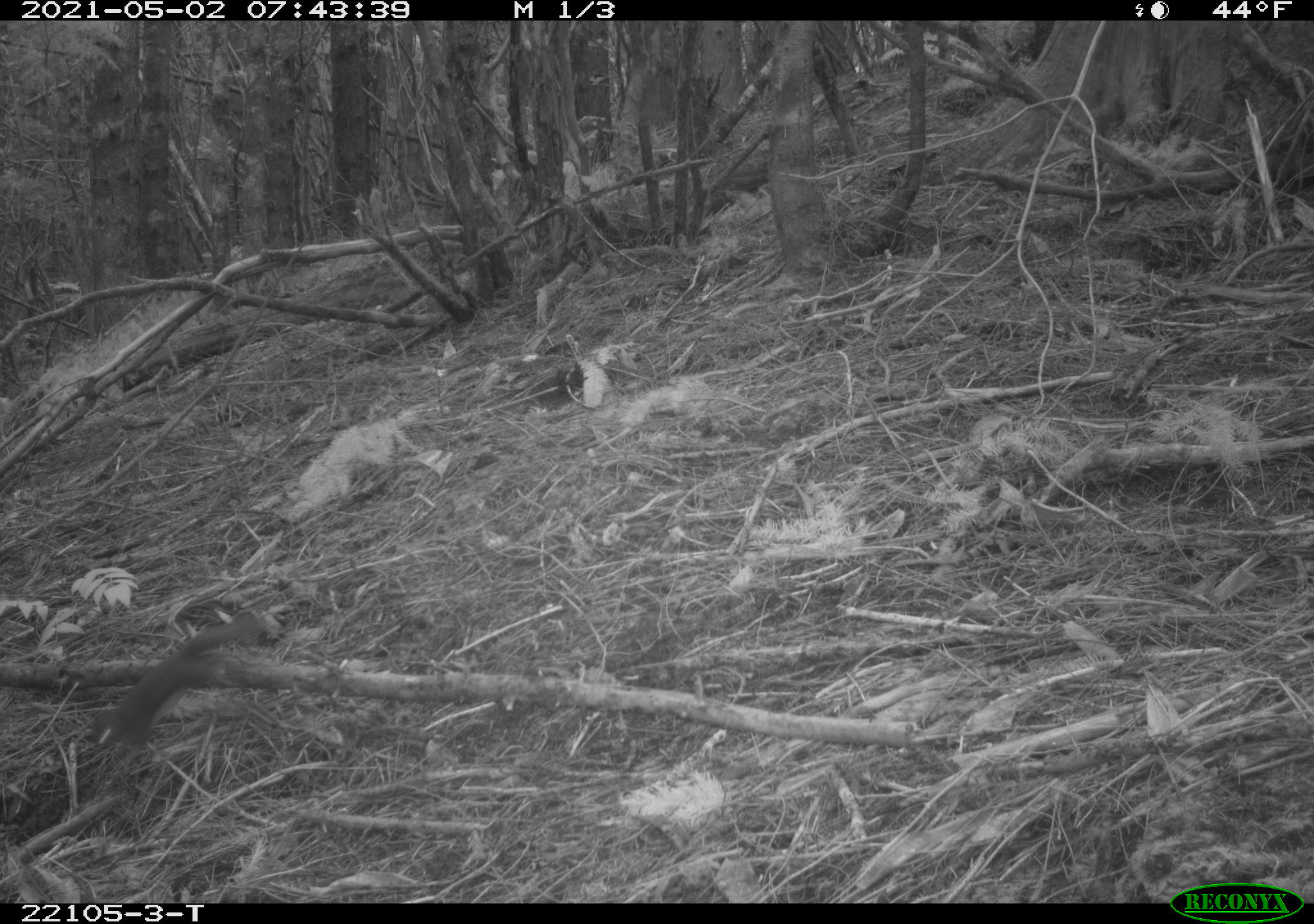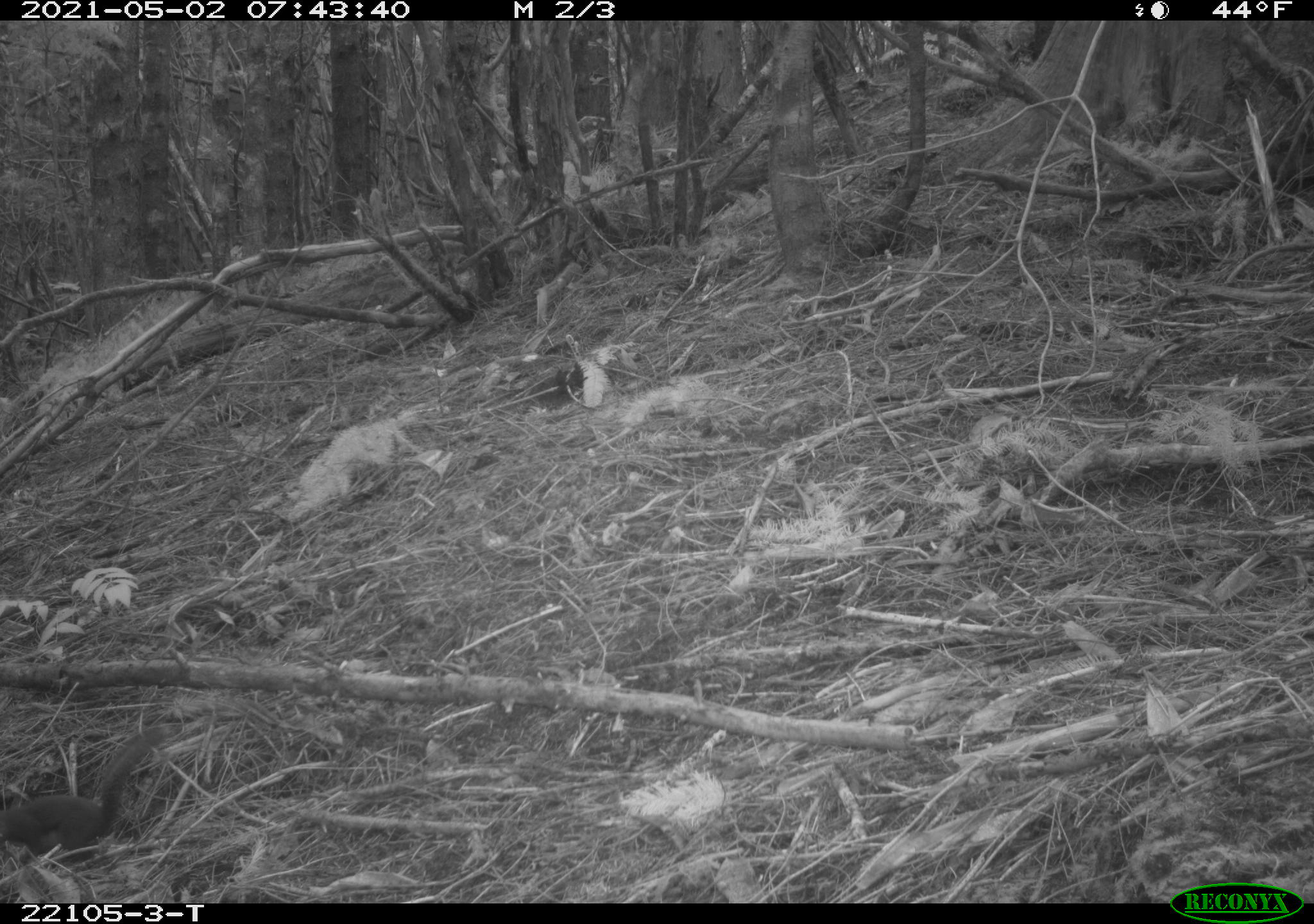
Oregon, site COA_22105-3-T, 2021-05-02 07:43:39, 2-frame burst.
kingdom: Animalia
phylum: Chordata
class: Mammalia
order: Rodentia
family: Sciuridae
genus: Tamiasciurus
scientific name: Tamiasciurus douglasii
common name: douglas squirrel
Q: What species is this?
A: Douglas squirrel (Tamiasciurus douglasii).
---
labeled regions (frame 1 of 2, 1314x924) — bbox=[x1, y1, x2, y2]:
douglas squirrel: bbox=[67, 598, 285, 785]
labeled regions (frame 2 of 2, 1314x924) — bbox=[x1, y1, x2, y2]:
douglas squirrel: bbox=[0, 699, 188, 878]